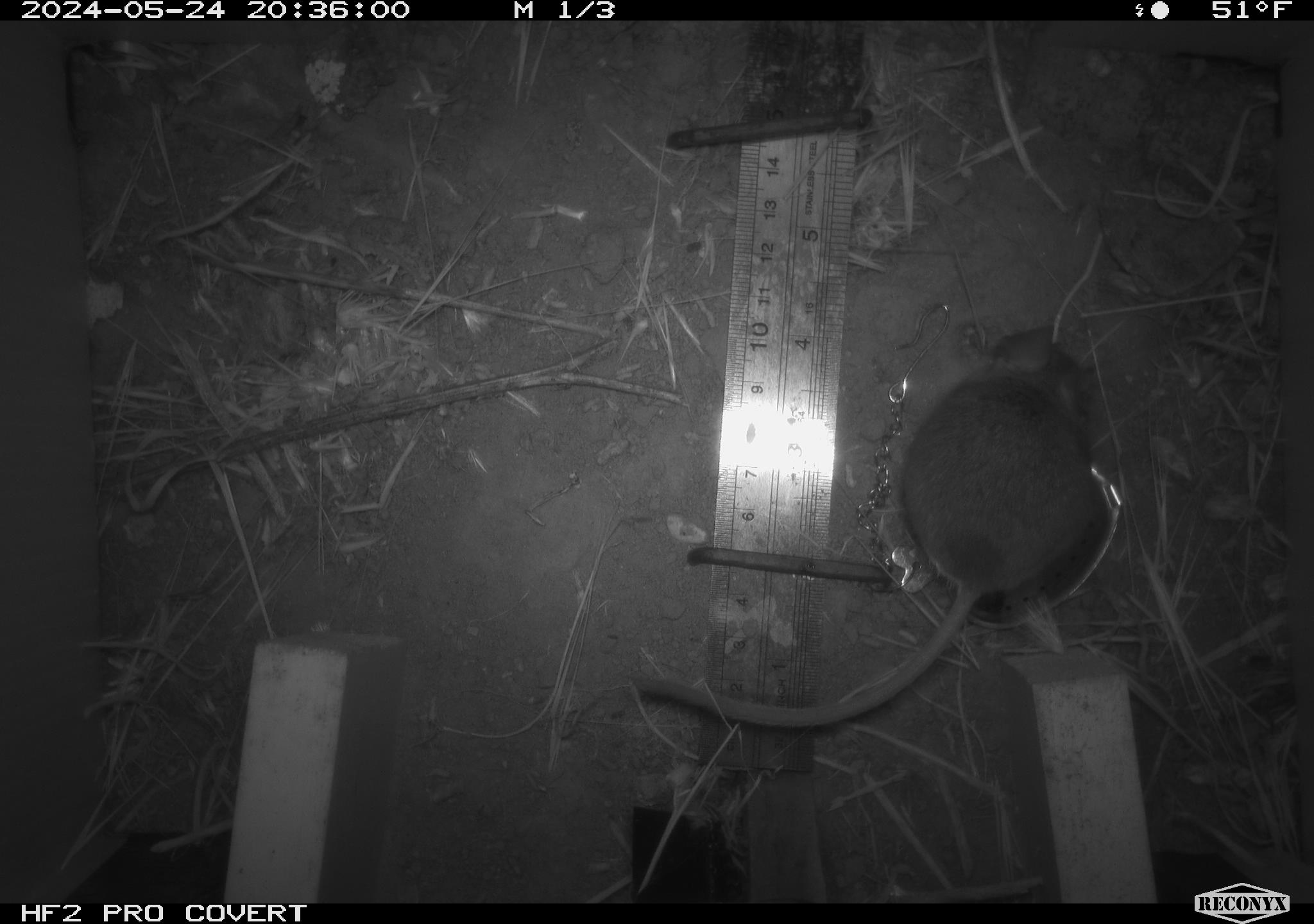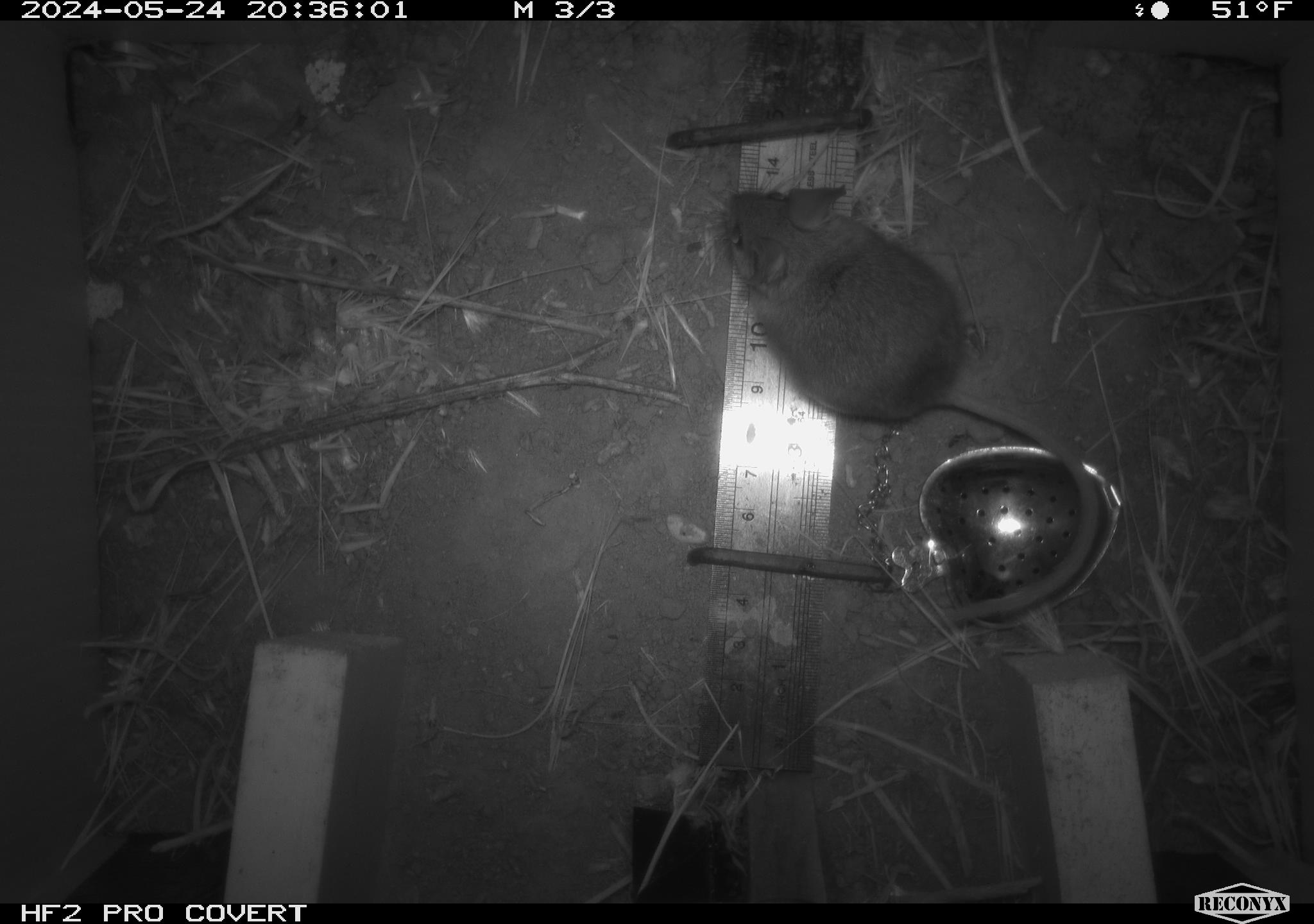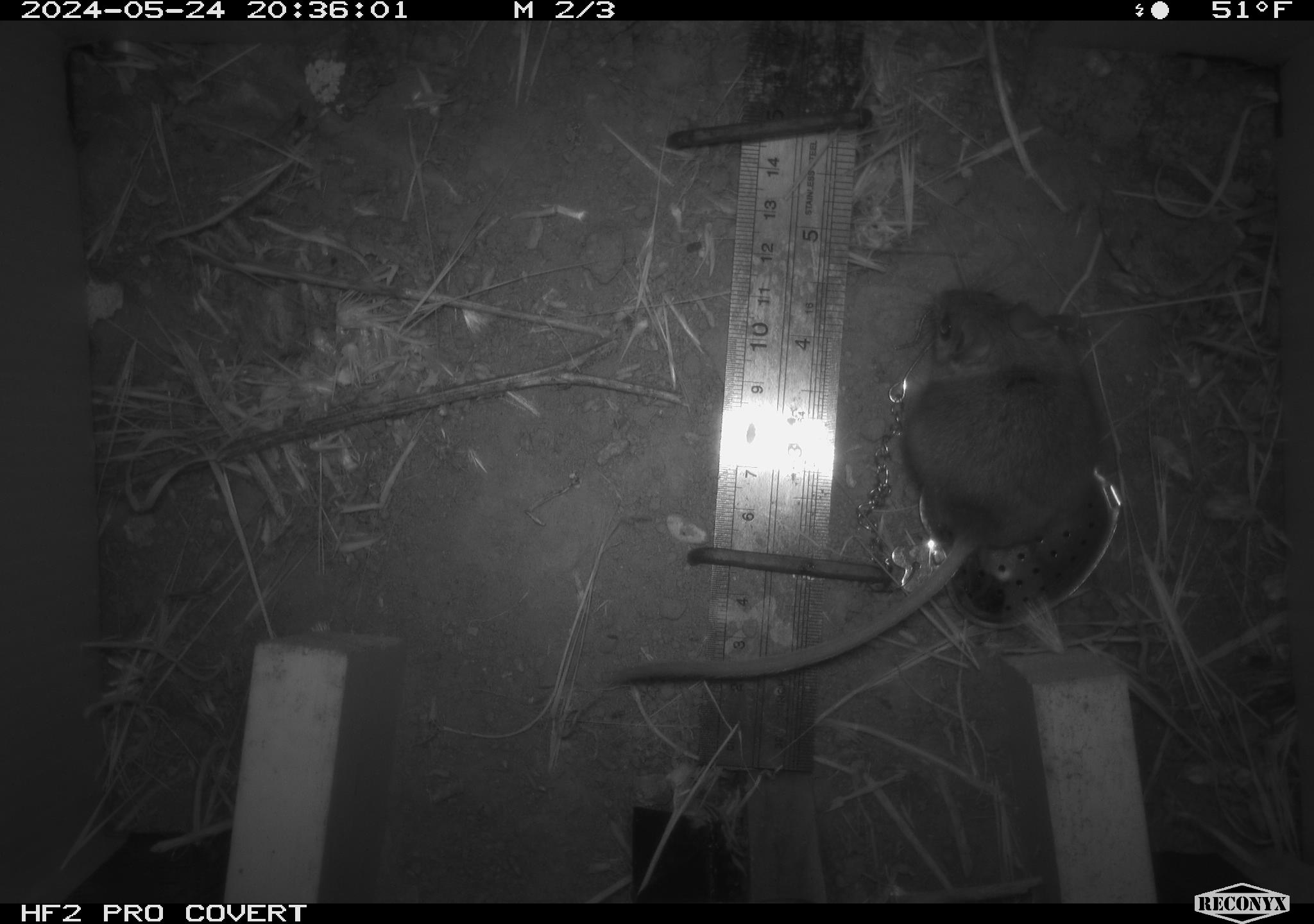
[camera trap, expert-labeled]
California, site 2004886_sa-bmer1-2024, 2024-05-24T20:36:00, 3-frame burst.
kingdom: Animalia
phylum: Chordata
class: Mammalia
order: Rodentia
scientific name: Rodentia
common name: mouse species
Mouse species (Rodentia).